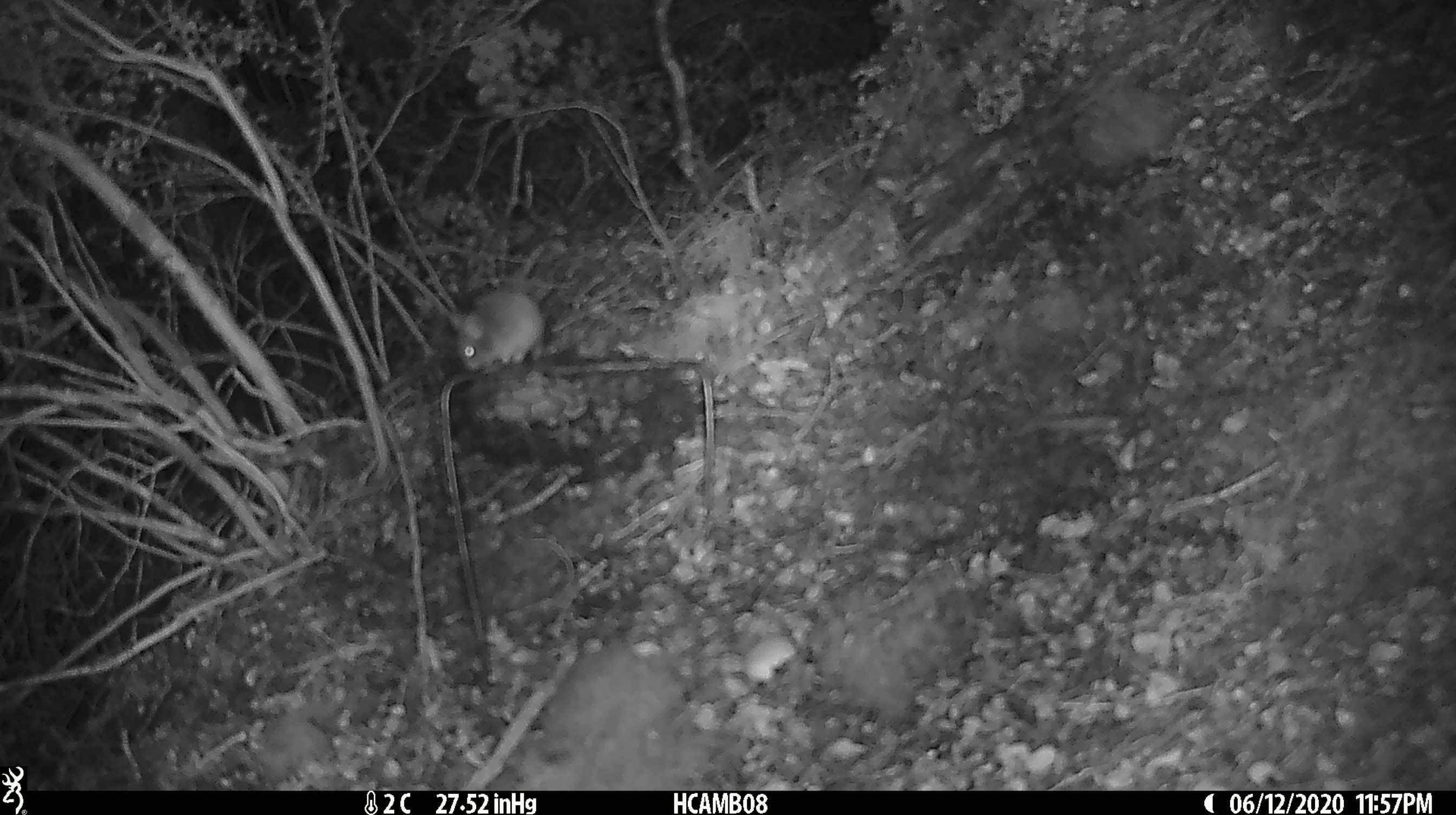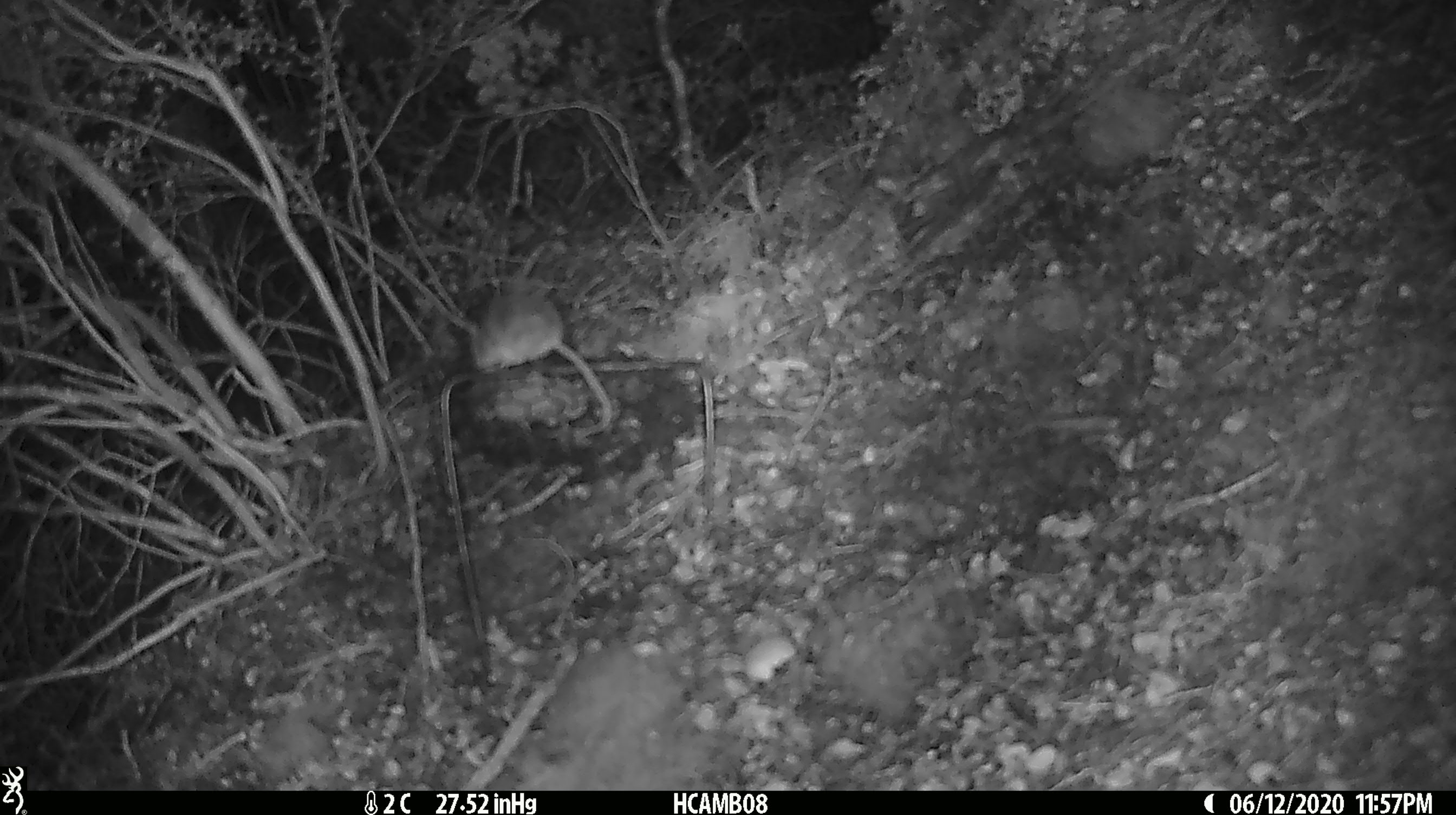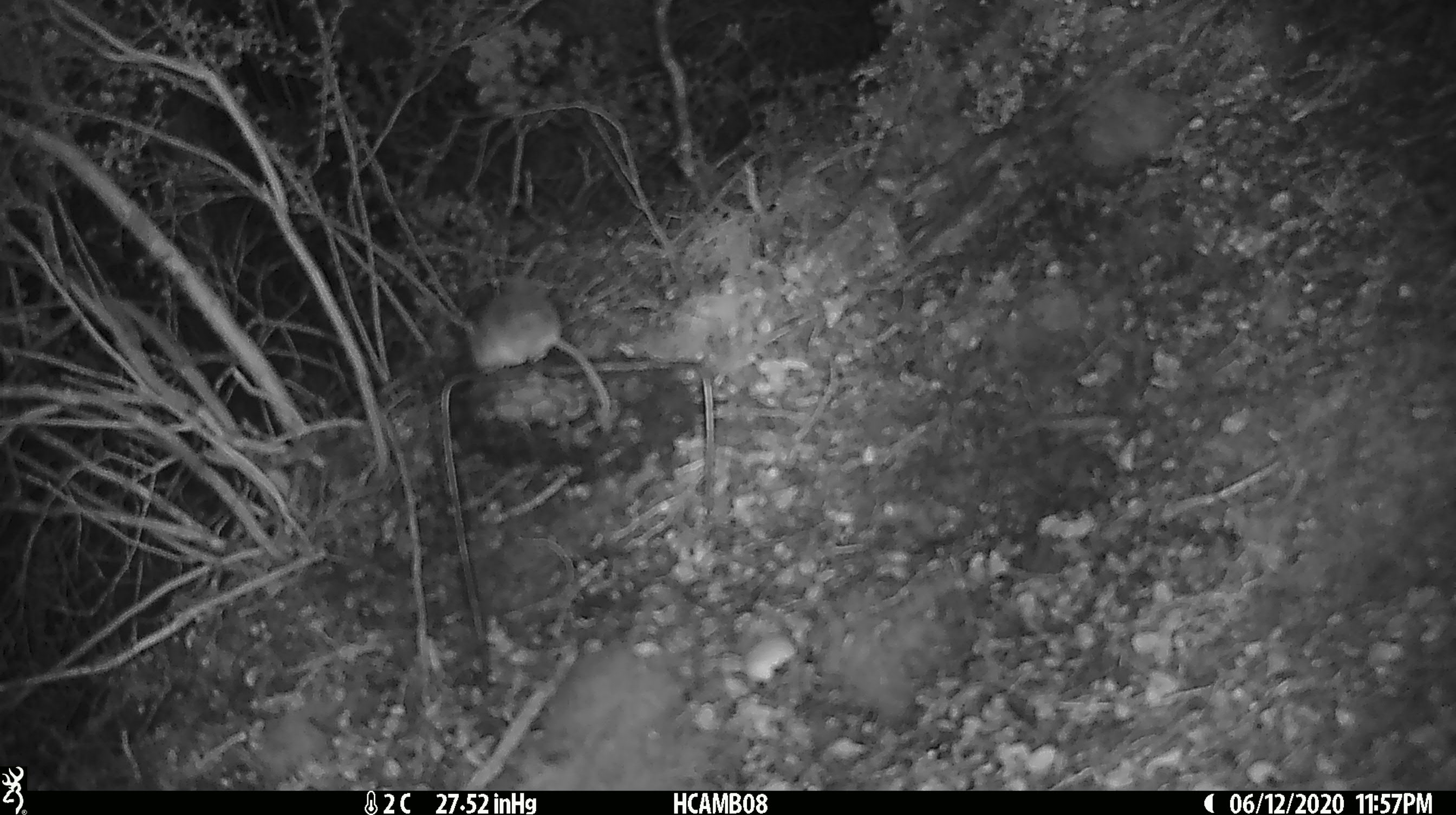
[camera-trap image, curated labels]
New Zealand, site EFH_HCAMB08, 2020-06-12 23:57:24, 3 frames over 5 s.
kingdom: Animalia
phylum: Chordata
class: Mammalia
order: Rodentia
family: Muridae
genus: Mus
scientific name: Mus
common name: mouse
Mouse (Mus).